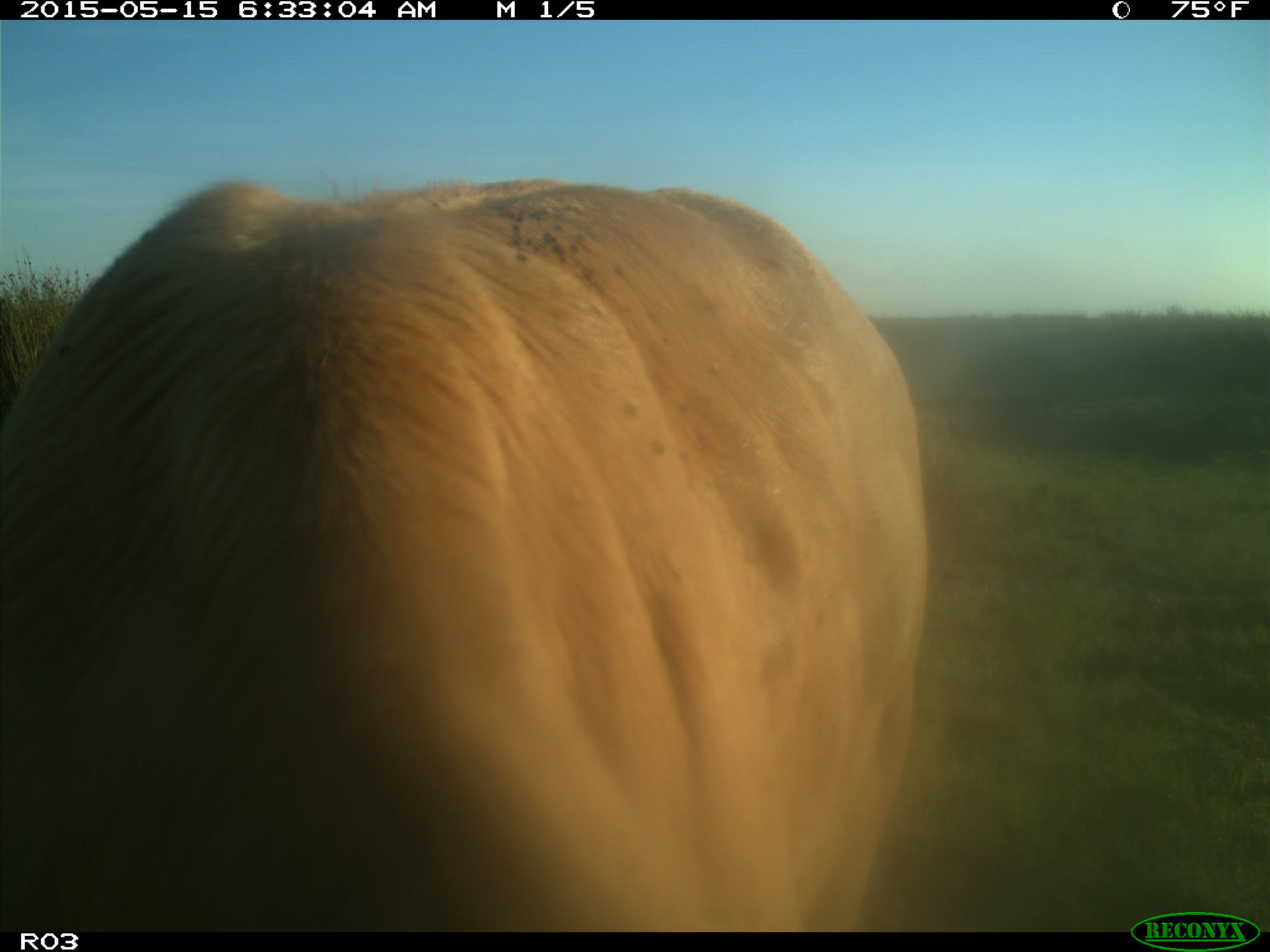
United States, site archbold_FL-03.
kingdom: Animalia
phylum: Chordata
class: Mammalia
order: Artiodactyla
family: Bovidae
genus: Bos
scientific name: Bos taurus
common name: domestic cow